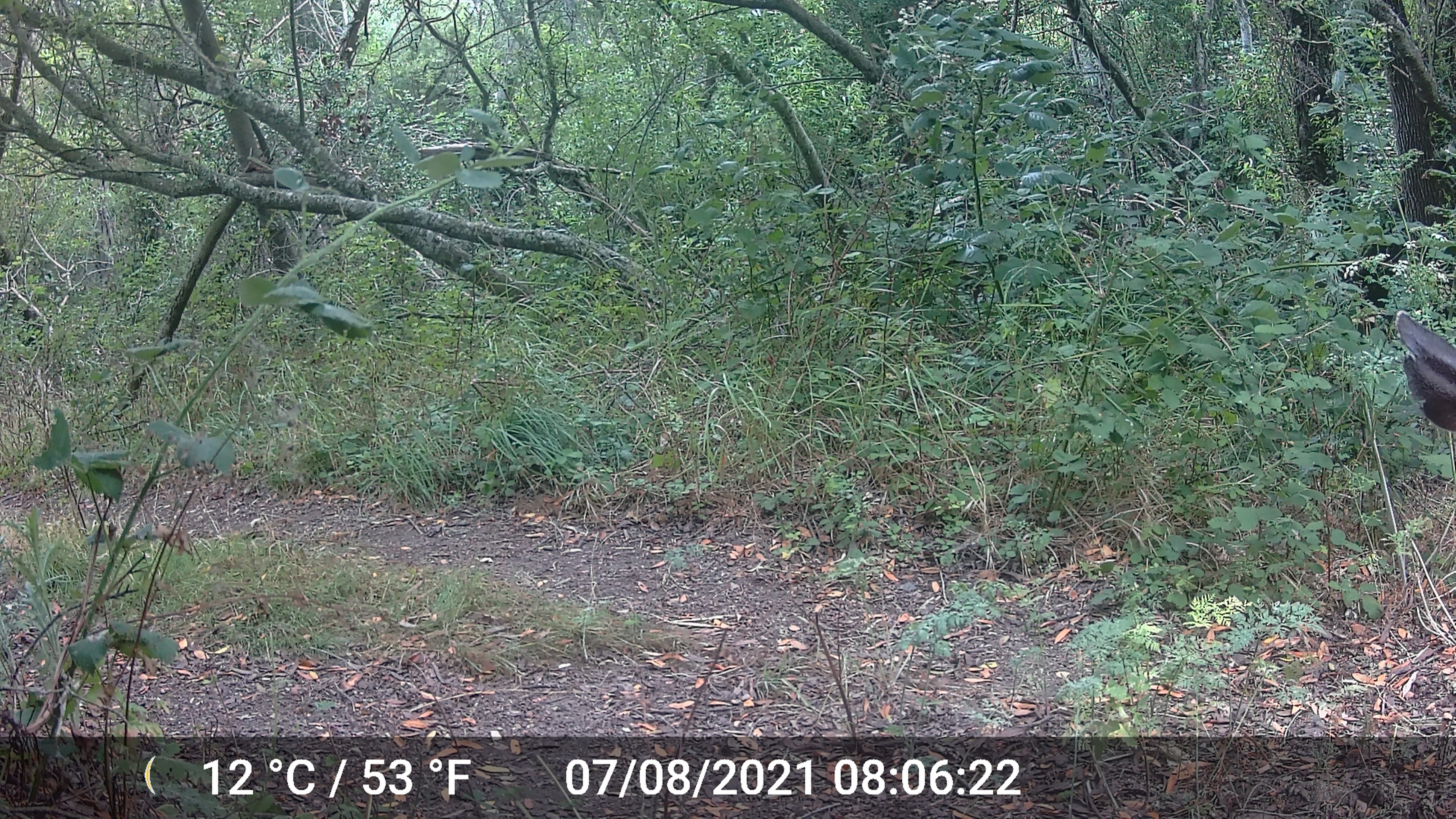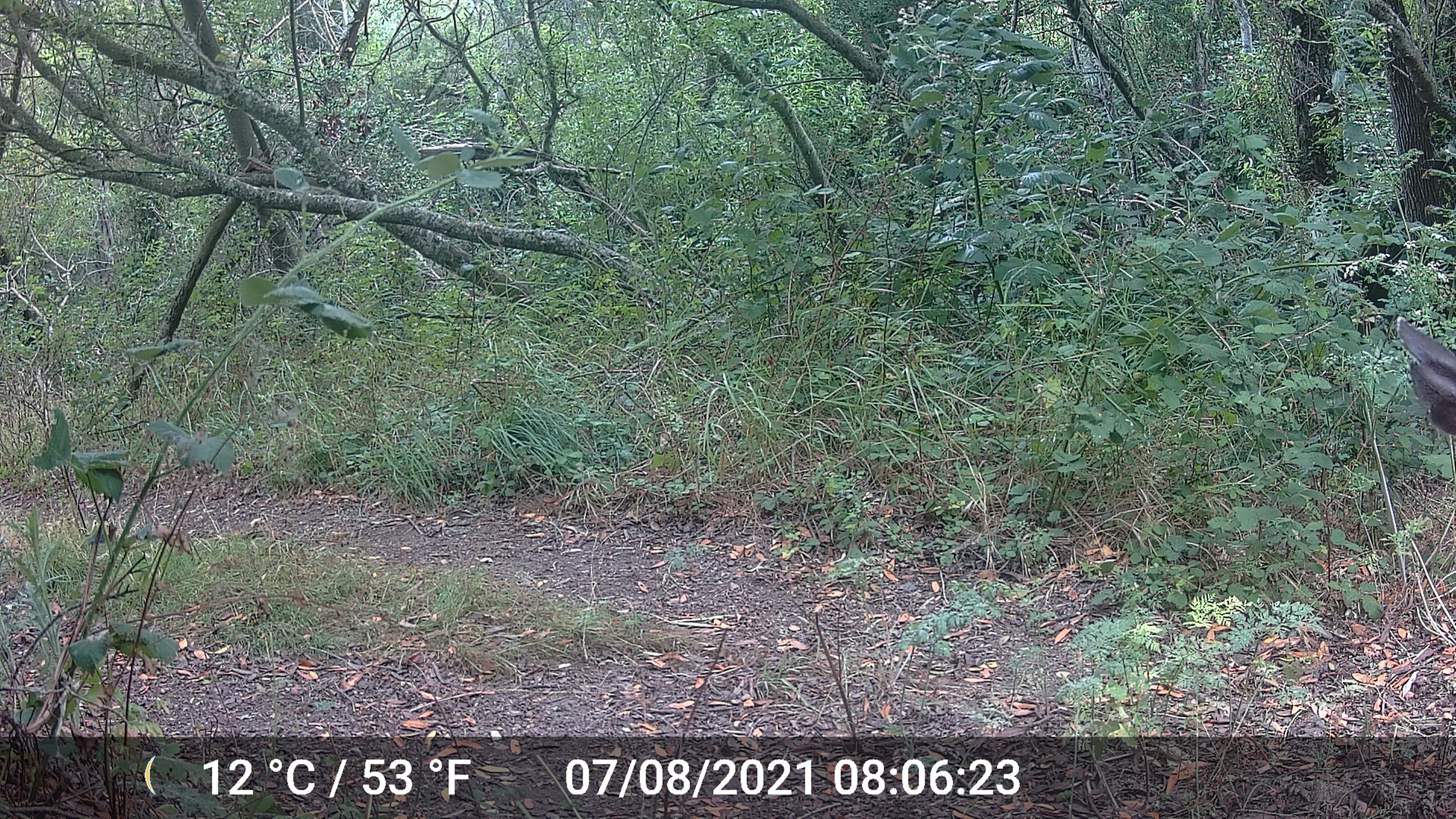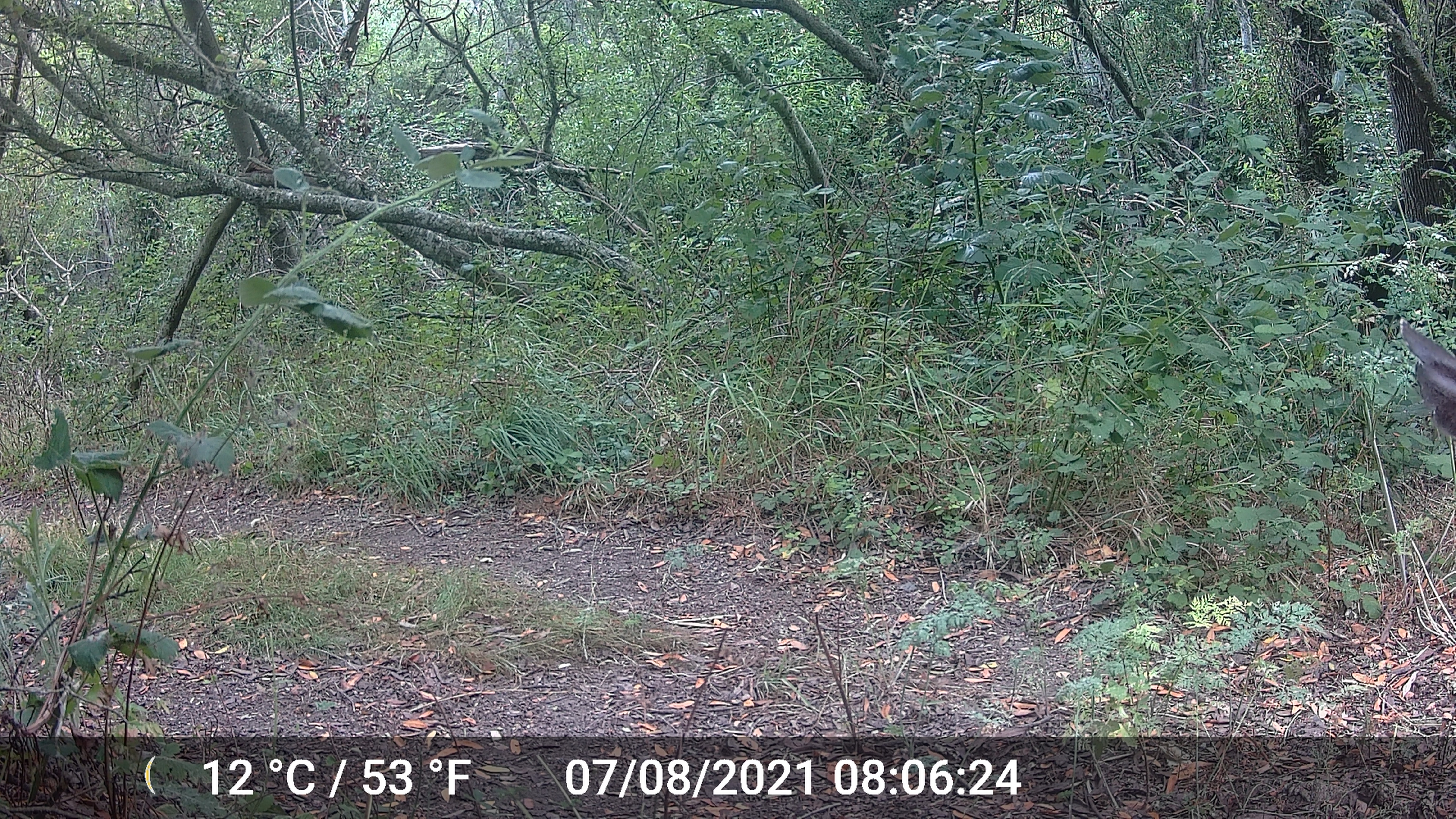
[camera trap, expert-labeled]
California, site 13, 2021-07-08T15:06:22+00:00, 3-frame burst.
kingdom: Animalia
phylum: Chordata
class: Mammalia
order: Artiodactyla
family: Cervidae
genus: Odocoileus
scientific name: Odocoileus hemionus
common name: mule deer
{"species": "mule deer (Odocoileus hemionus)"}